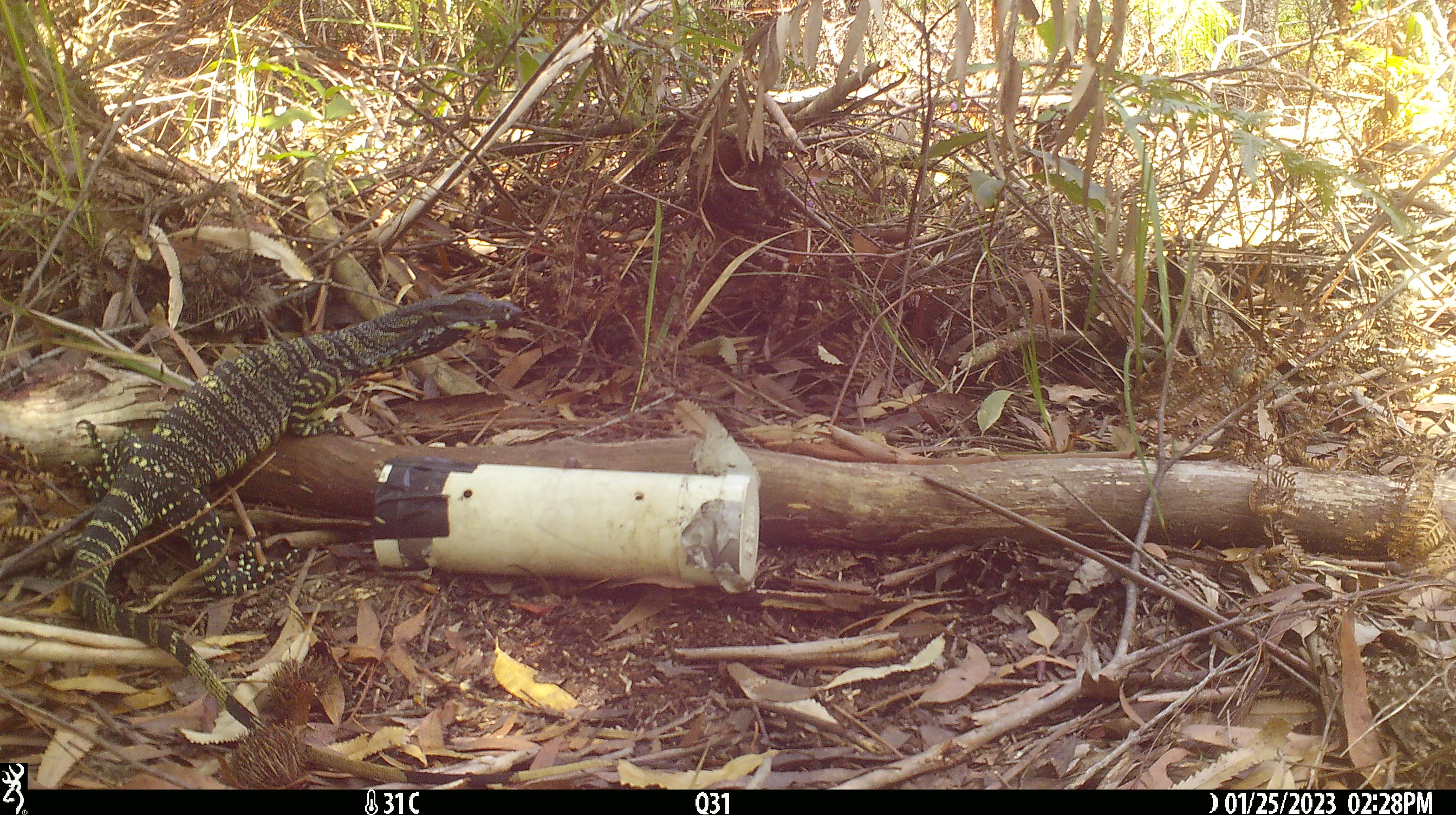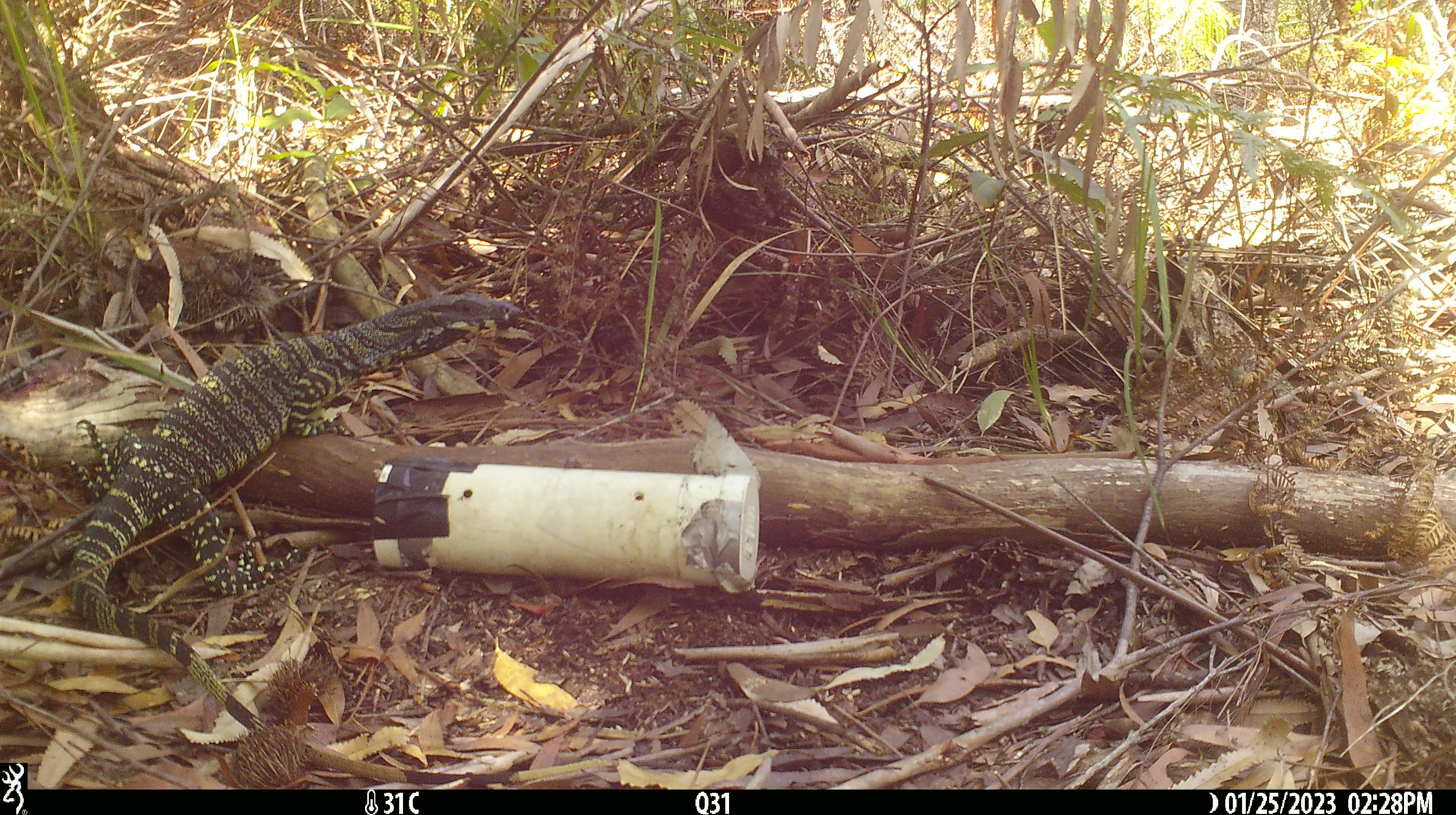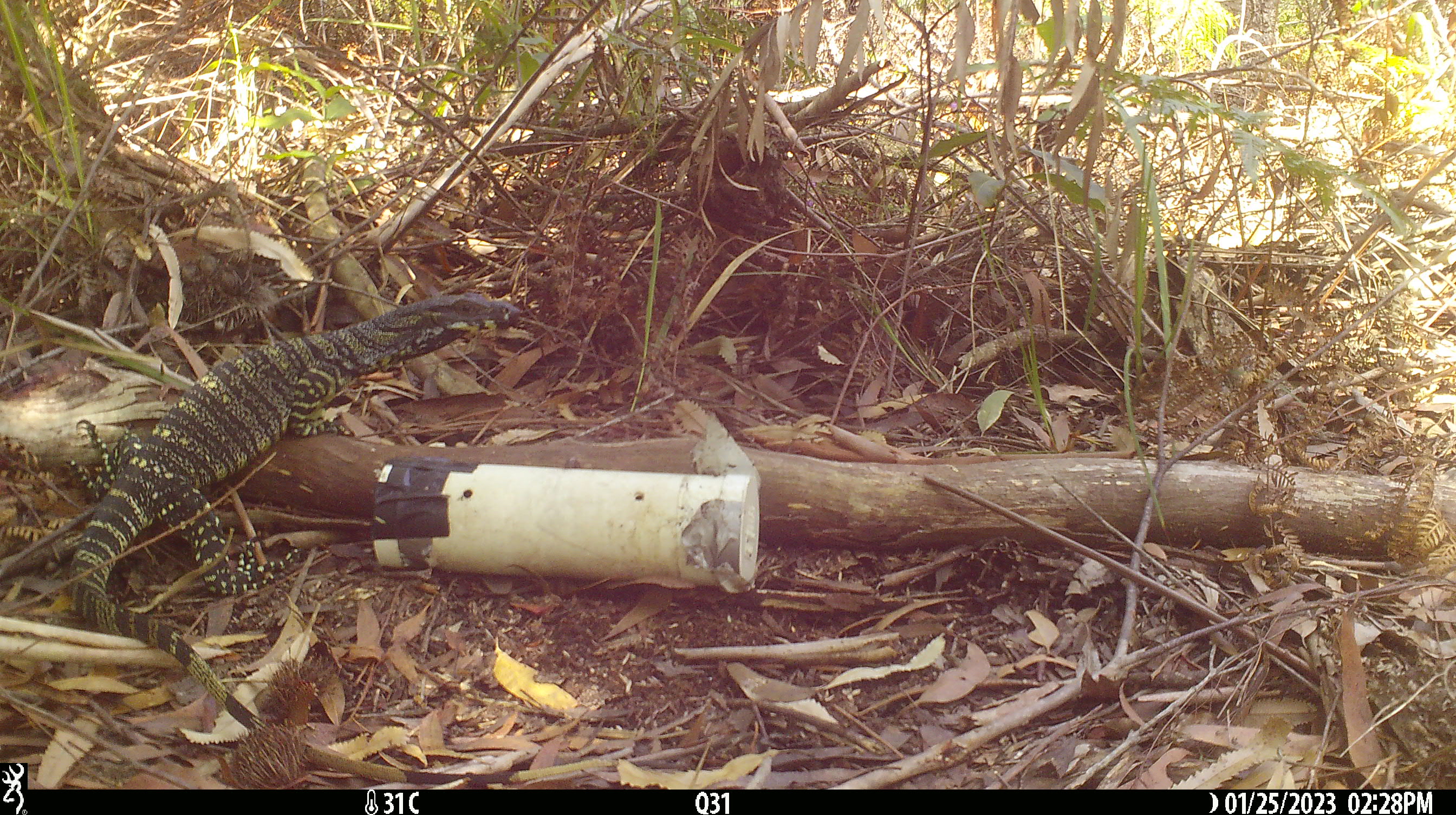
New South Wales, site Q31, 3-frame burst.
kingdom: Animalia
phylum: Chordata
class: Reptilia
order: Squamata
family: Varanidae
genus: Varanus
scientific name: Varanus varius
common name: lace monitor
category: goanna